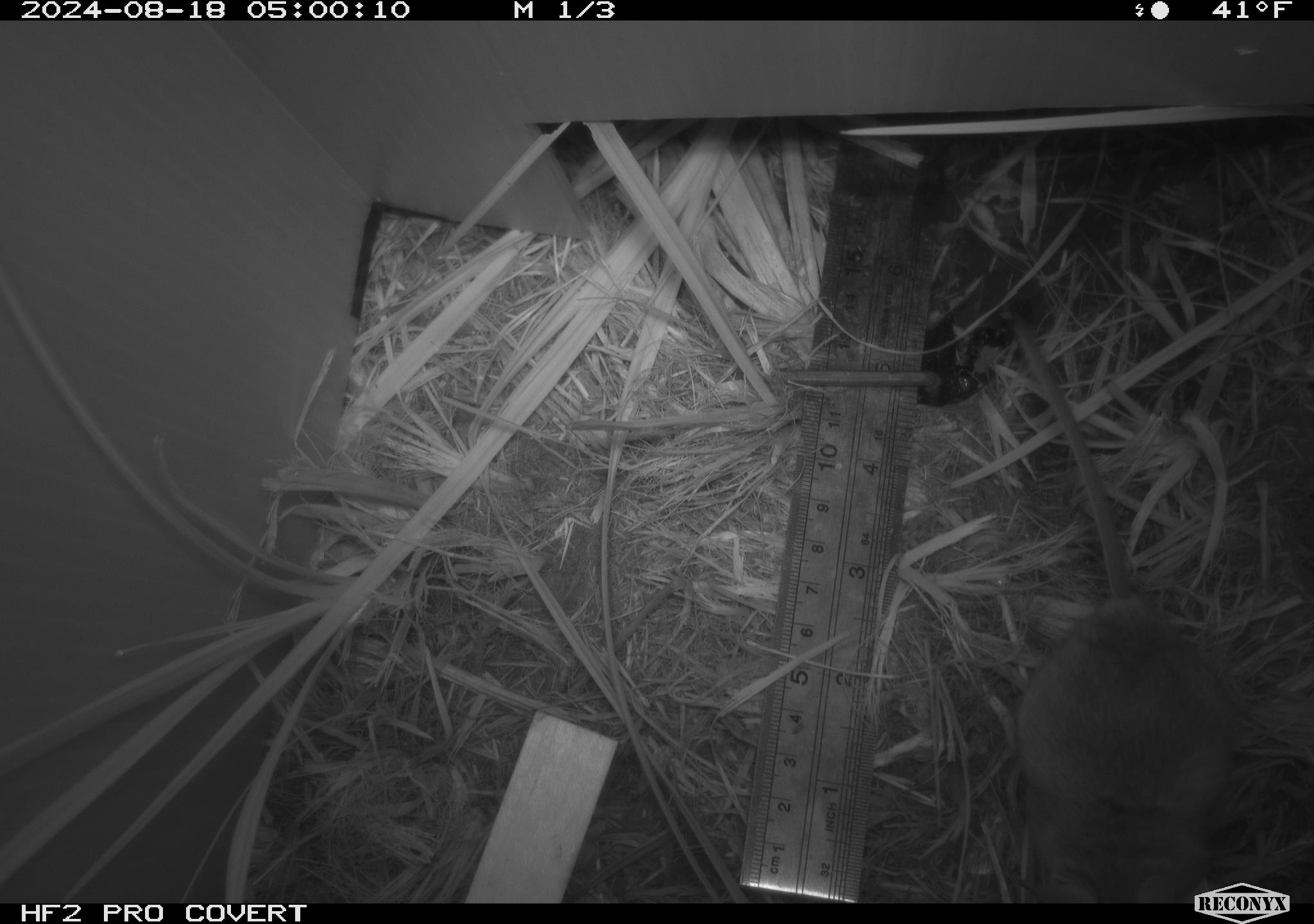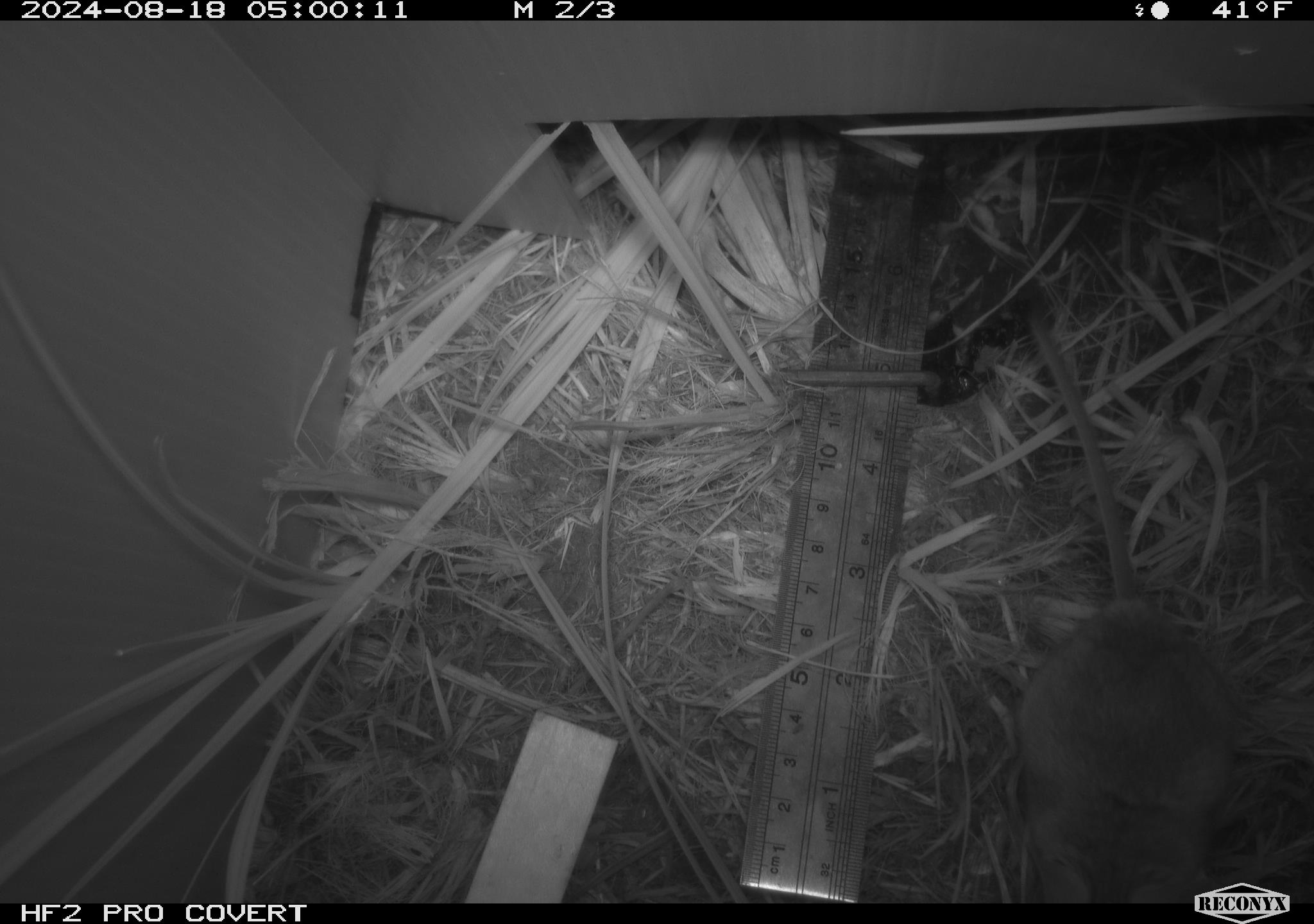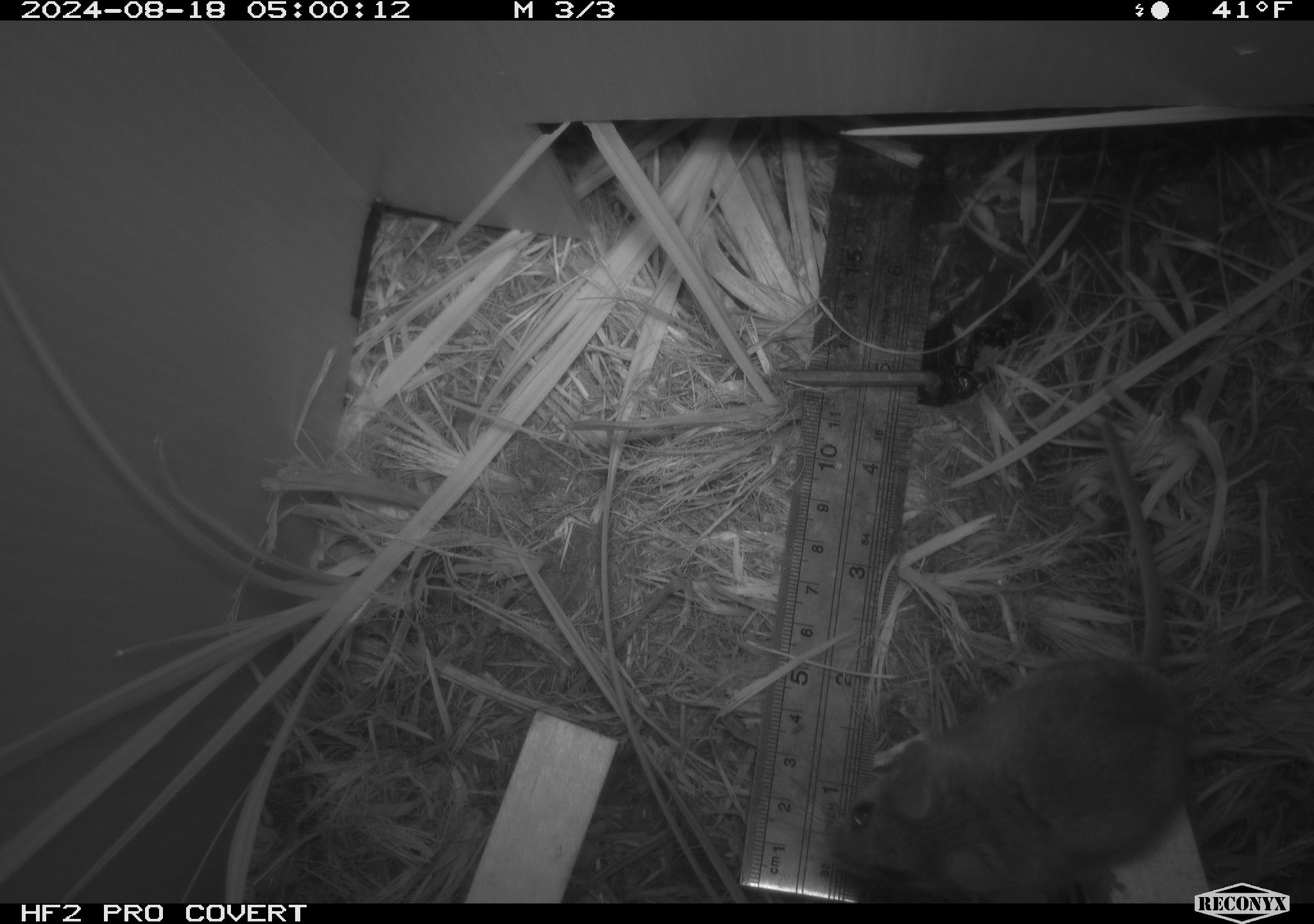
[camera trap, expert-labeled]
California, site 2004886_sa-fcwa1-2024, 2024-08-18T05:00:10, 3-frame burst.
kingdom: Animalia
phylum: Chordata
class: Mammalia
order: Rodentia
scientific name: Rodentia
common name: mouse species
Mouse species (Rodentia).